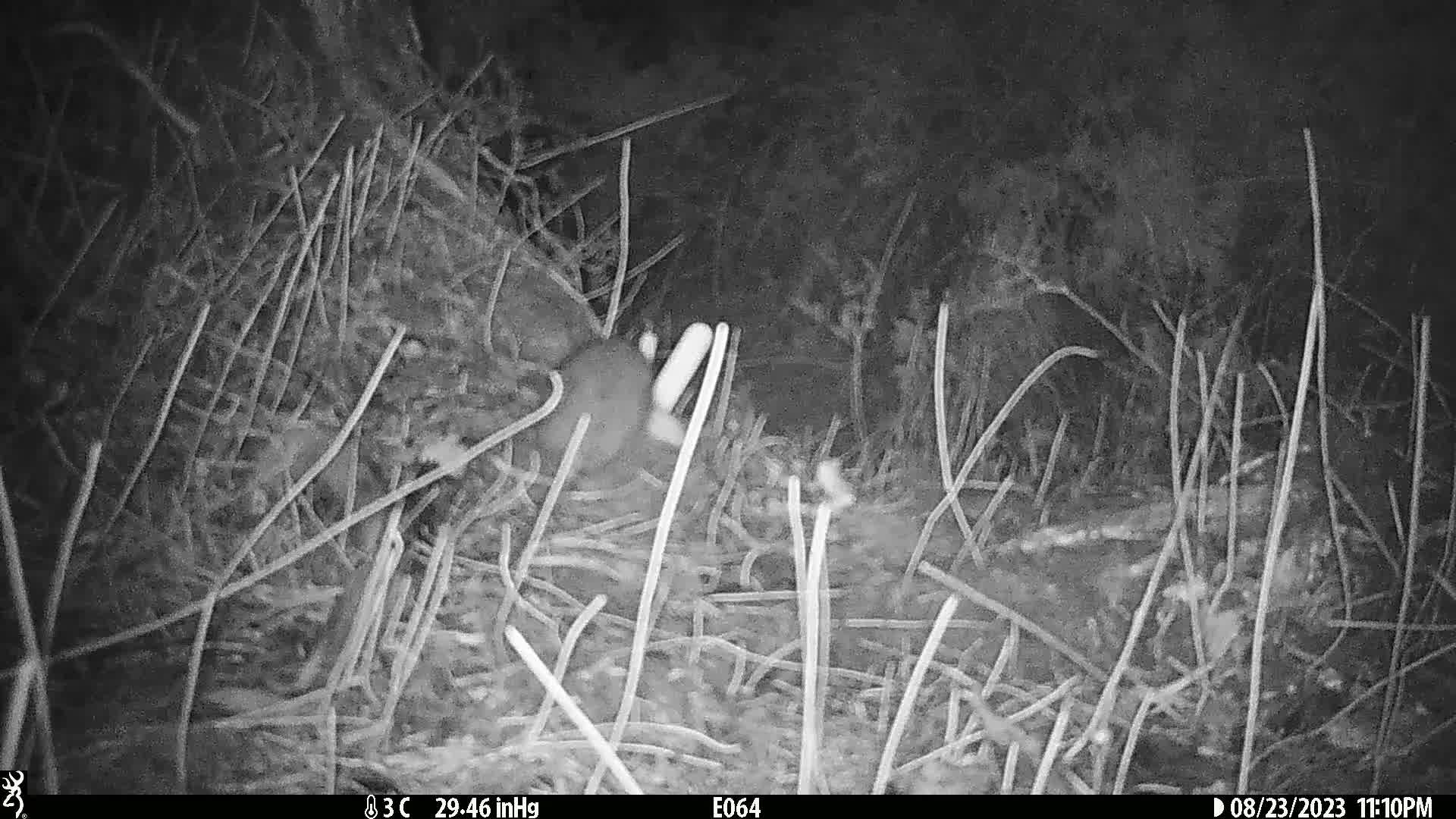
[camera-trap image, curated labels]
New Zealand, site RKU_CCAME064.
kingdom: Animalia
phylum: Chordata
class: Mammalia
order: Rodentia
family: Muridae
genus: Rattus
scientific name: Rattus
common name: rat